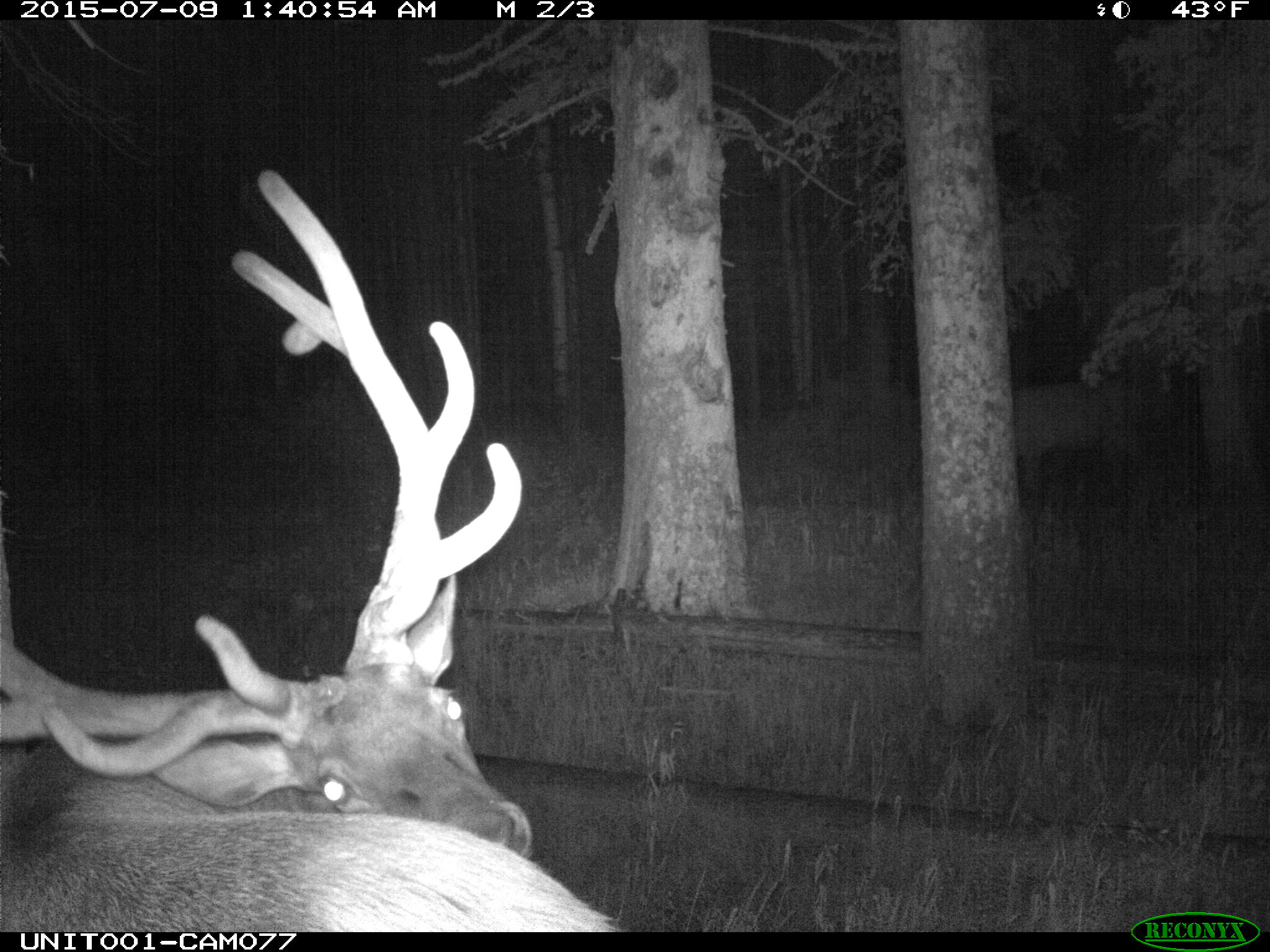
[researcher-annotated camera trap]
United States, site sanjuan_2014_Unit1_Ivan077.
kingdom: Animalia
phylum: Chordata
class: Mammalia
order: Artiodactyla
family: Cervidae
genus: Cervus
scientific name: Cervus elaphus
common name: red deer